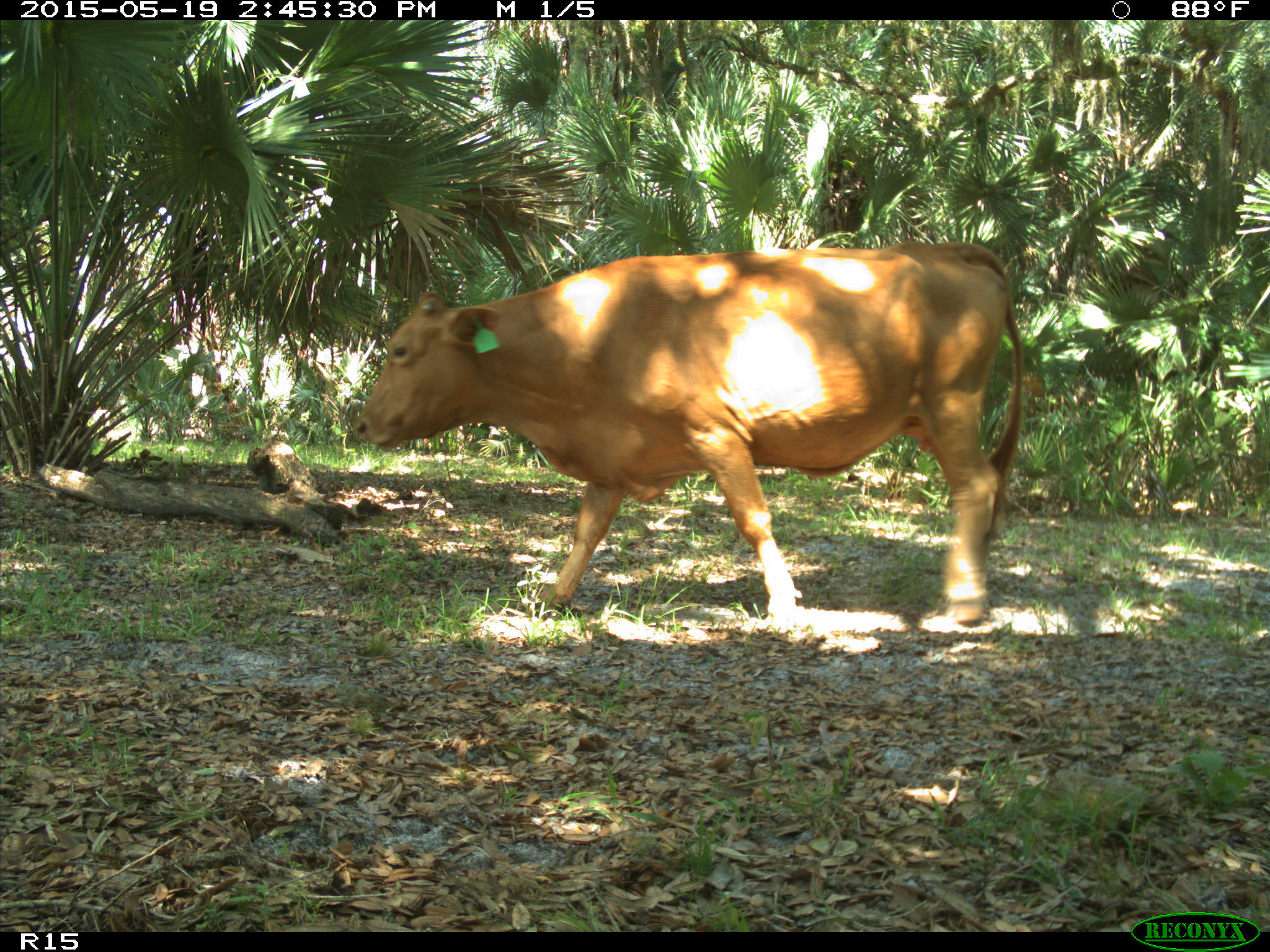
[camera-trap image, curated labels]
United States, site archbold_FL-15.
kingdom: Animalia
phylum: Chordata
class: Mammalia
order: Artiodactyla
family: Bovidae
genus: Bos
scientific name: Bos taurus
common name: domestic cow